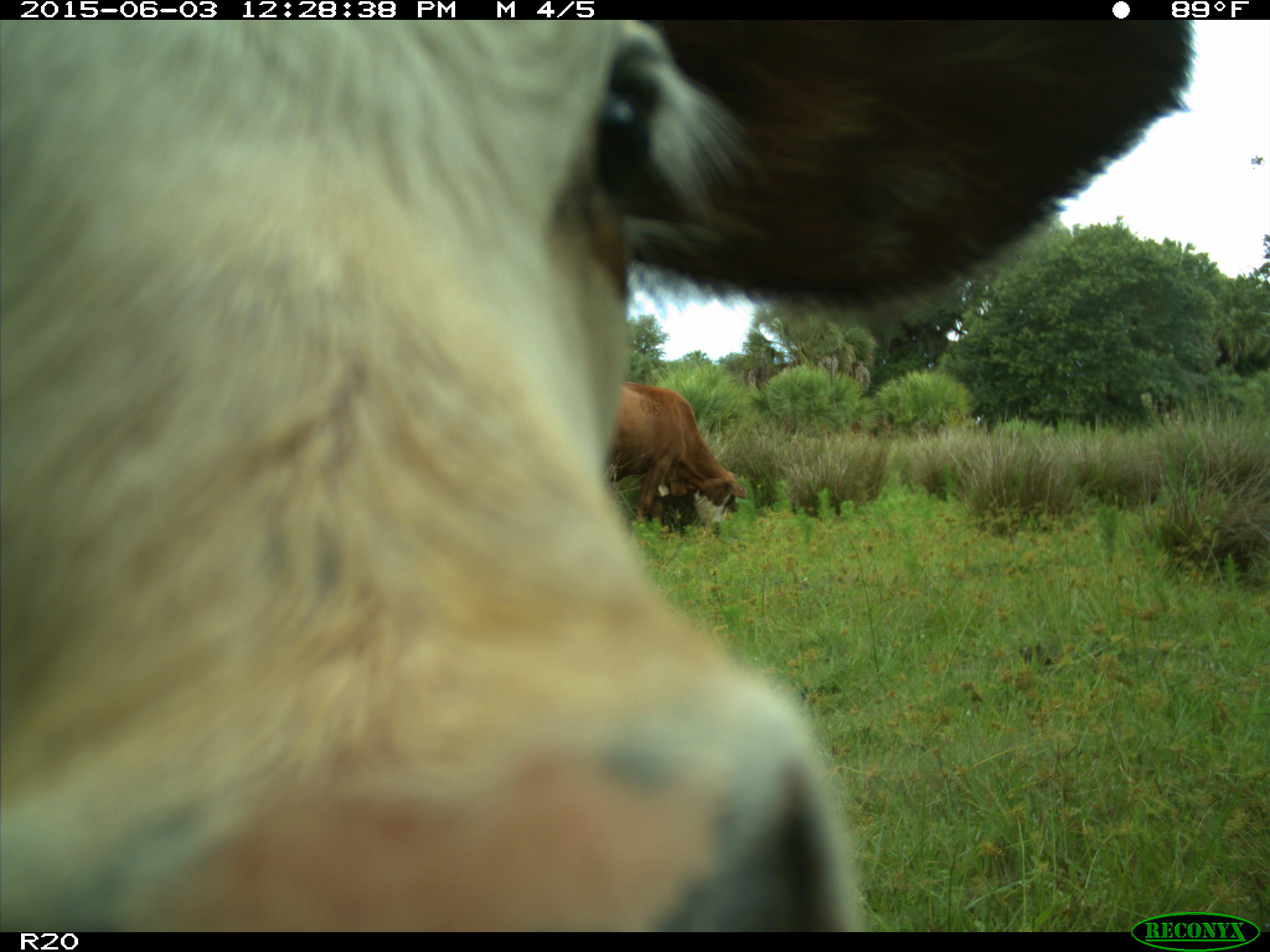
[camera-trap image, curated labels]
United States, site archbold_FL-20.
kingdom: Animalia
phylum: Chordata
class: Mammalia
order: Artiodactyla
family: Bovidae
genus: Bos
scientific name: Bos taurus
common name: domestic cow